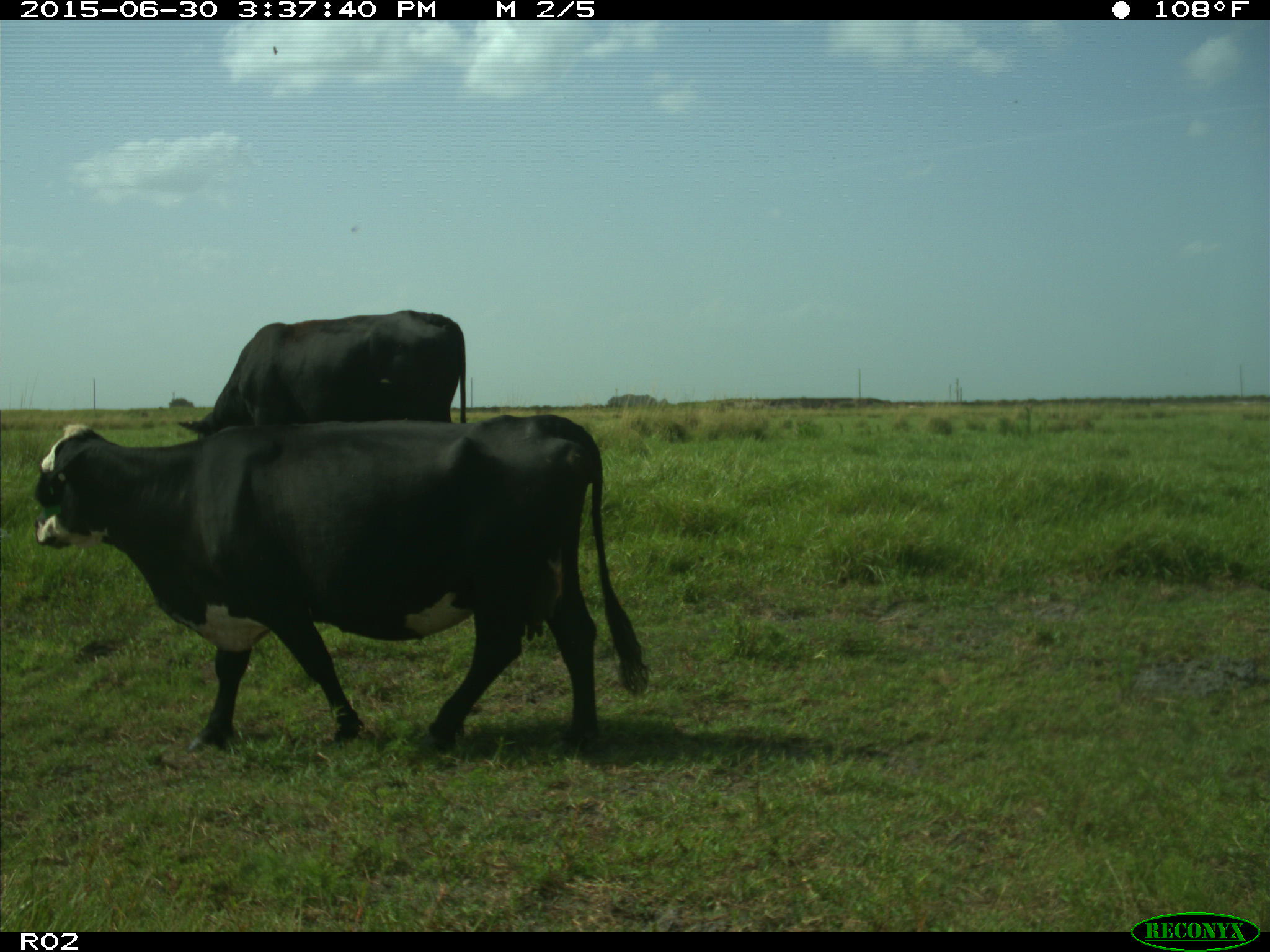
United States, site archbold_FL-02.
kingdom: Animalia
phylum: Chordata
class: Mammalia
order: Artiodactyla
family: Bovidae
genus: Bos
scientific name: Bos taurus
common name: domestic cow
Bos taurus (domestic cow).